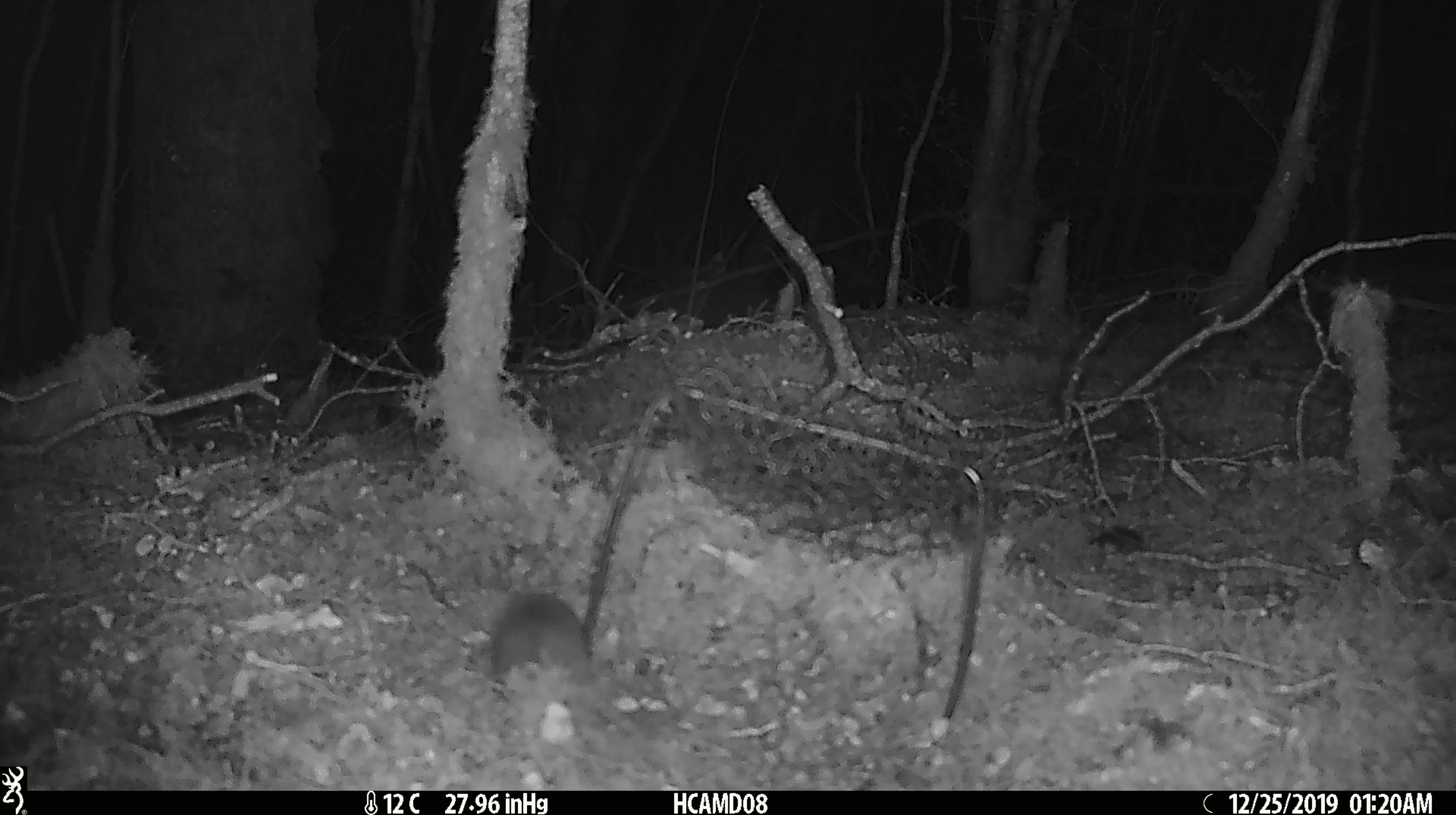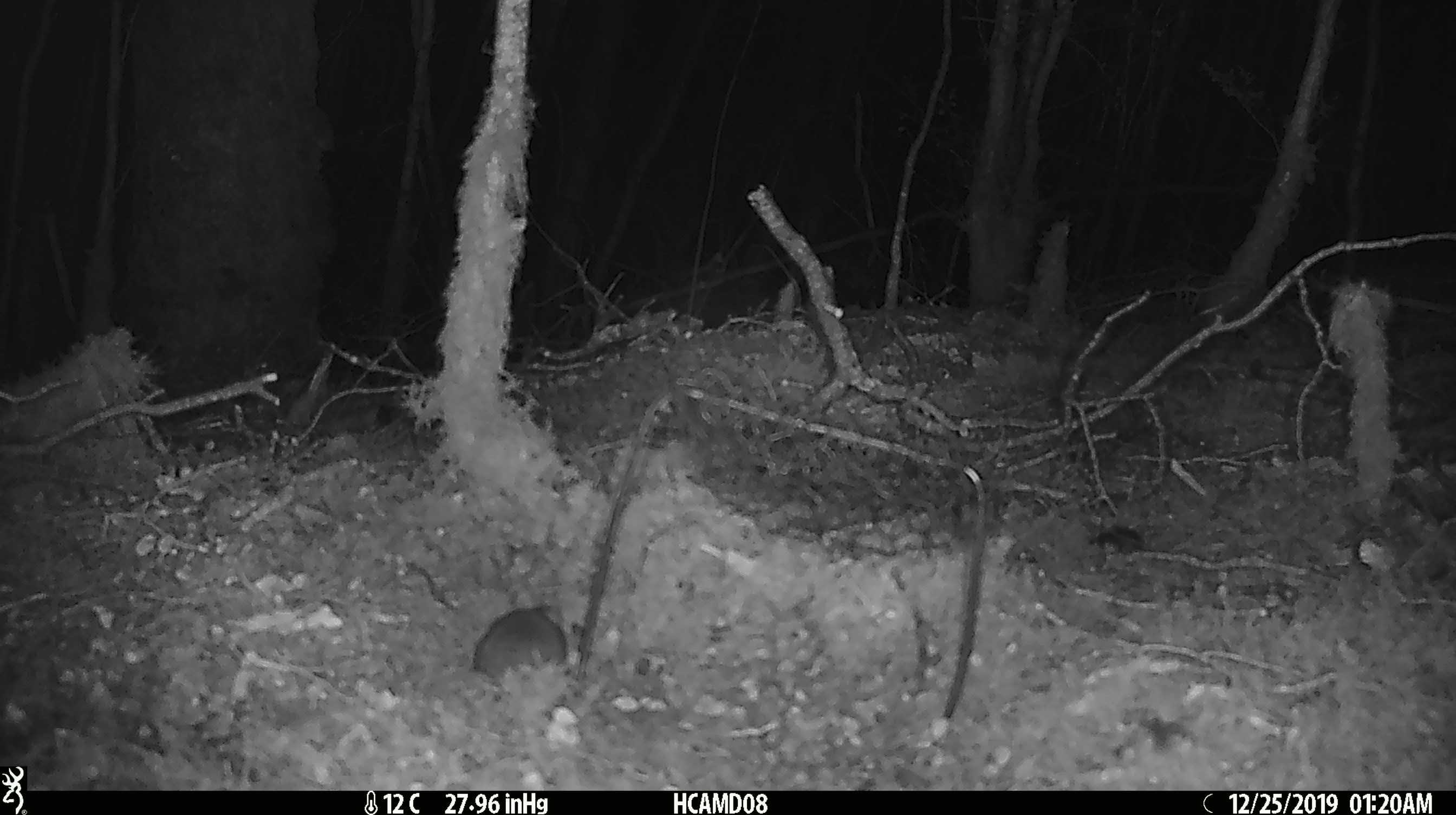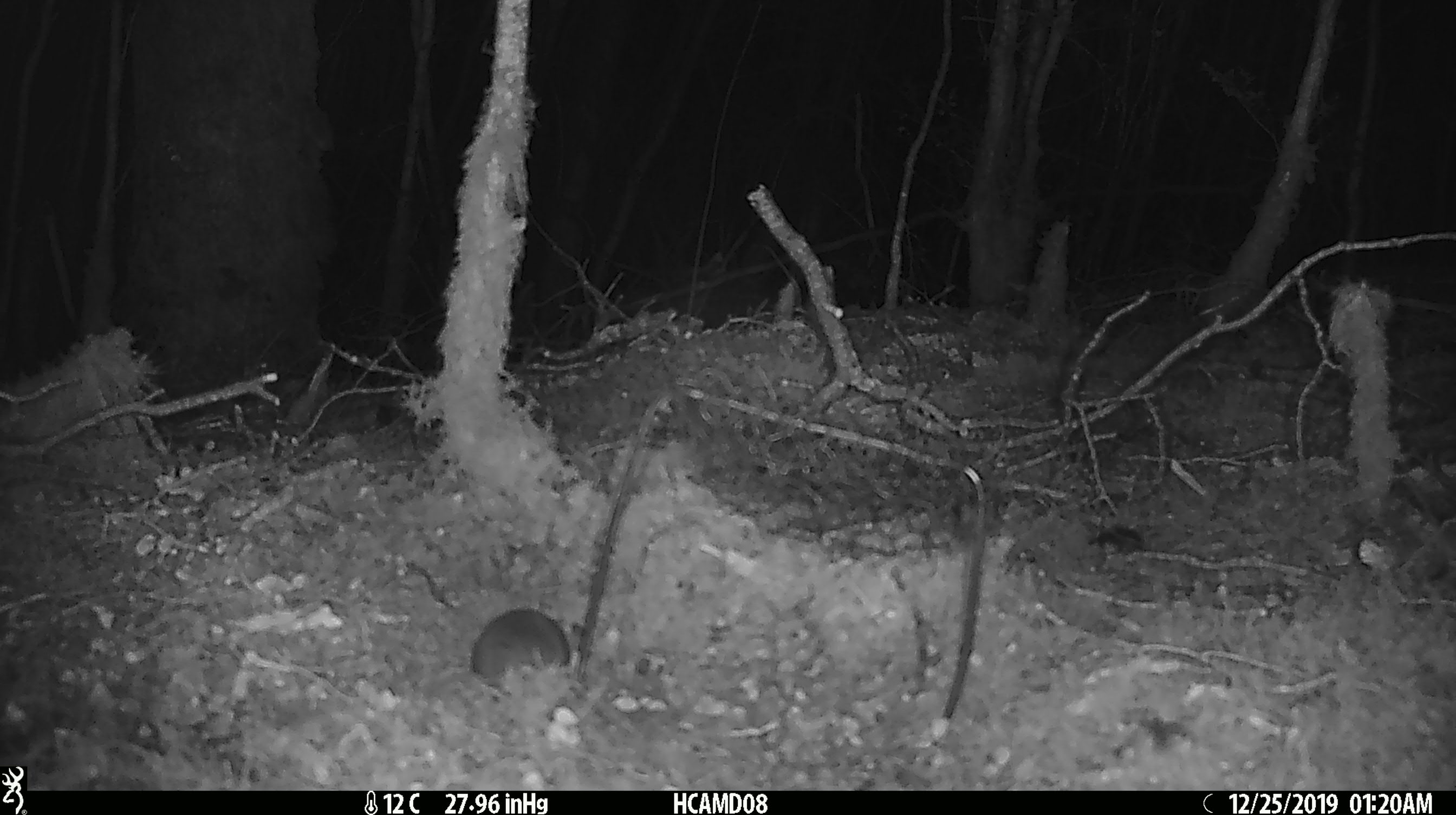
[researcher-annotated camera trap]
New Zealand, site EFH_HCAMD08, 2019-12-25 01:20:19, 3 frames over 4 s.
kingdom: Animalia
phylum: Chordata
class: Mammalia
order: Rodentia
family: Muridae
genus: Mus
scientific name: Mus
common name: mouse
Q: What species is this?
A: Mouse (Mus).